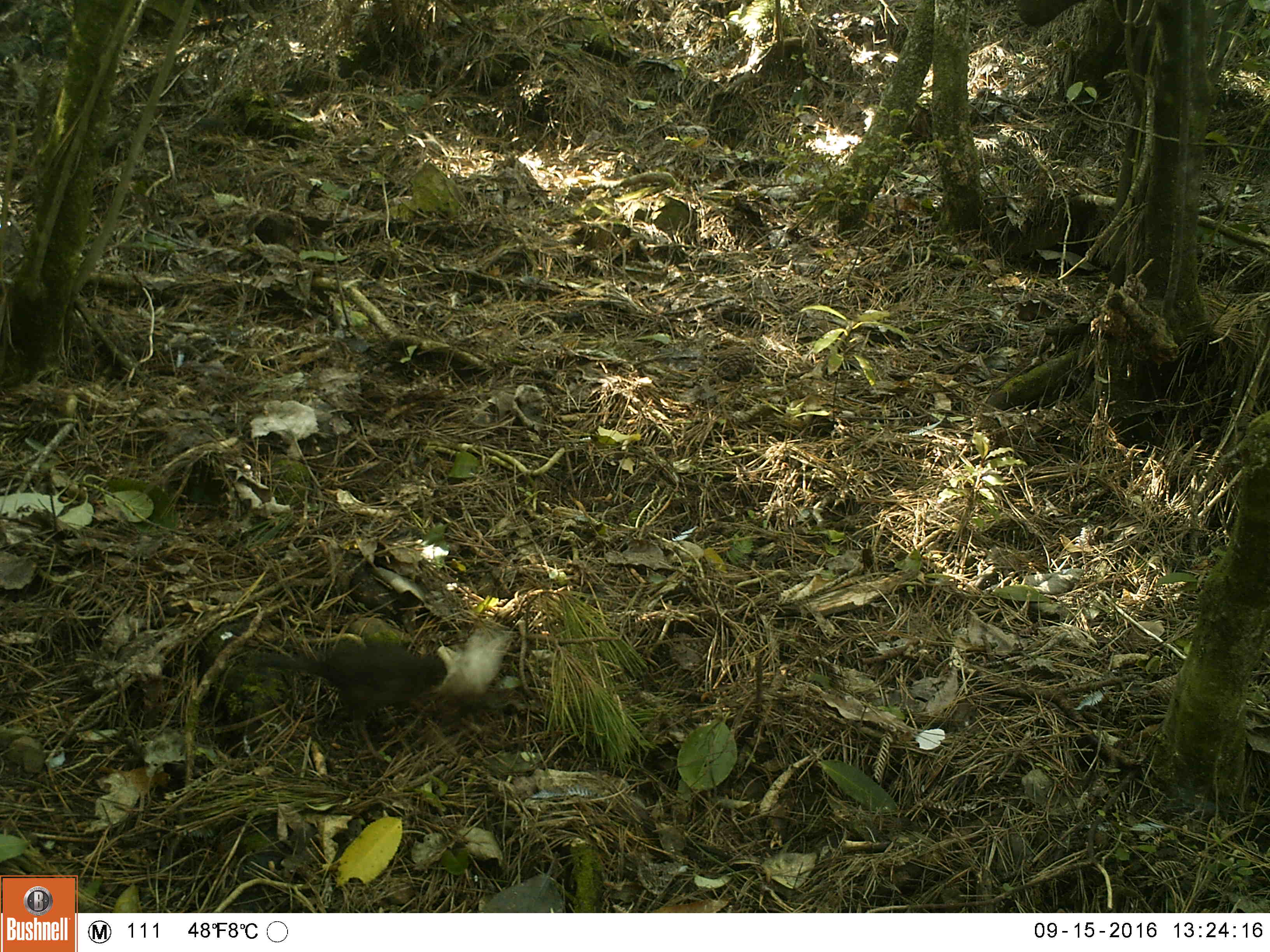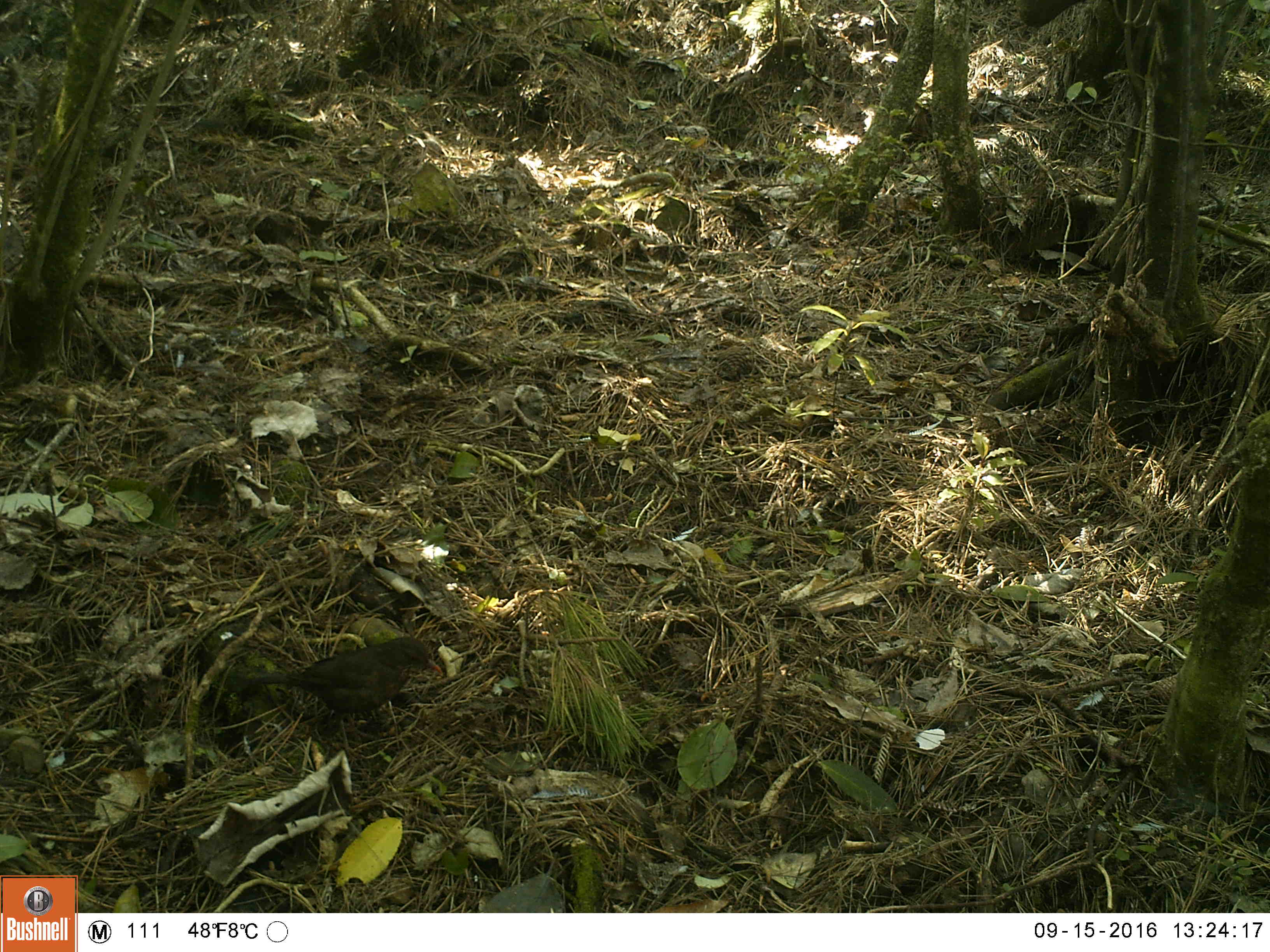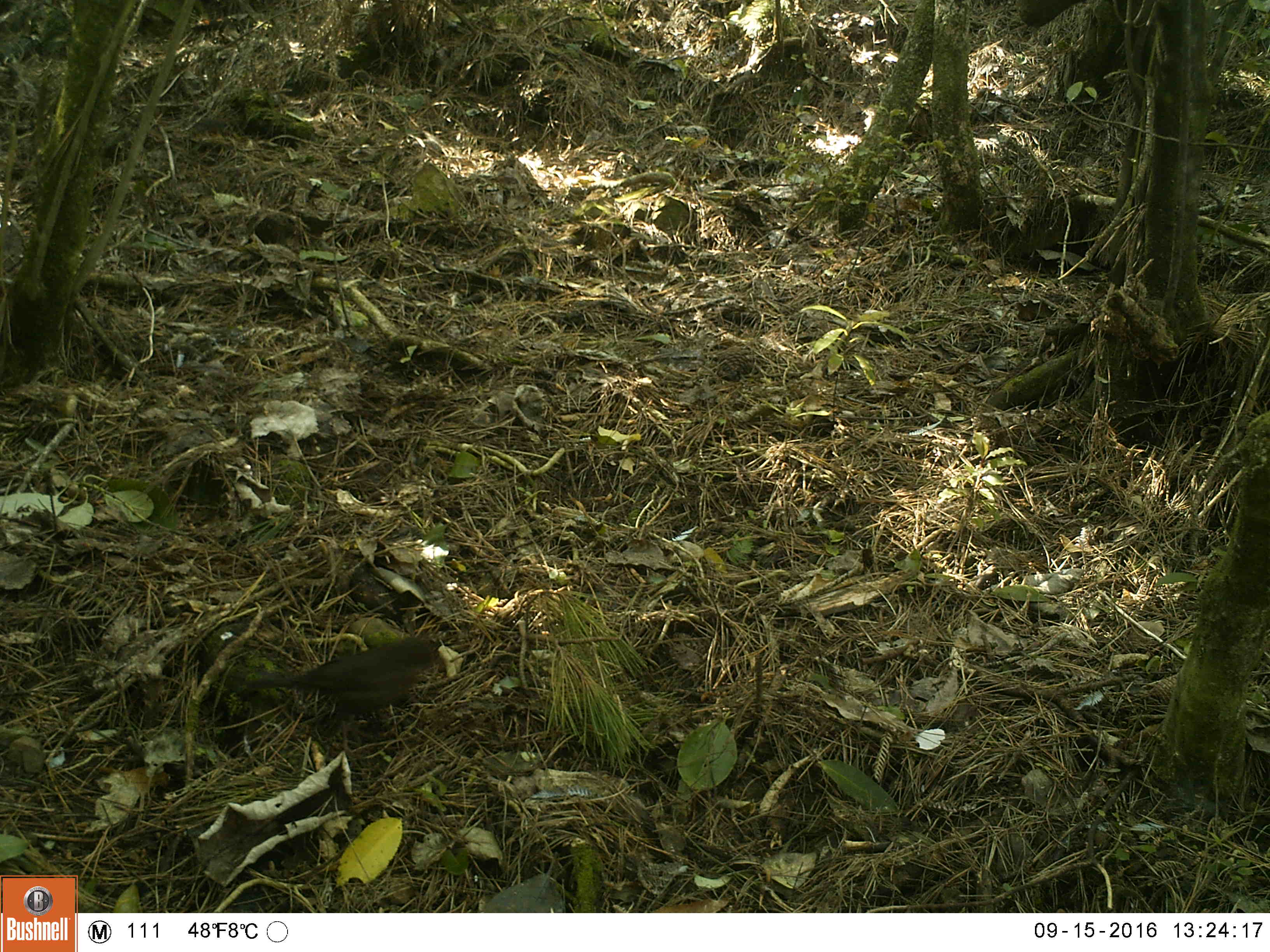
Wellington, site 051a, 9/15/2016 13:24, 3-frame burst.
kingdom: Animalia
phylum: Chordata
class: Aves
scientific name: Aves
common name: bird